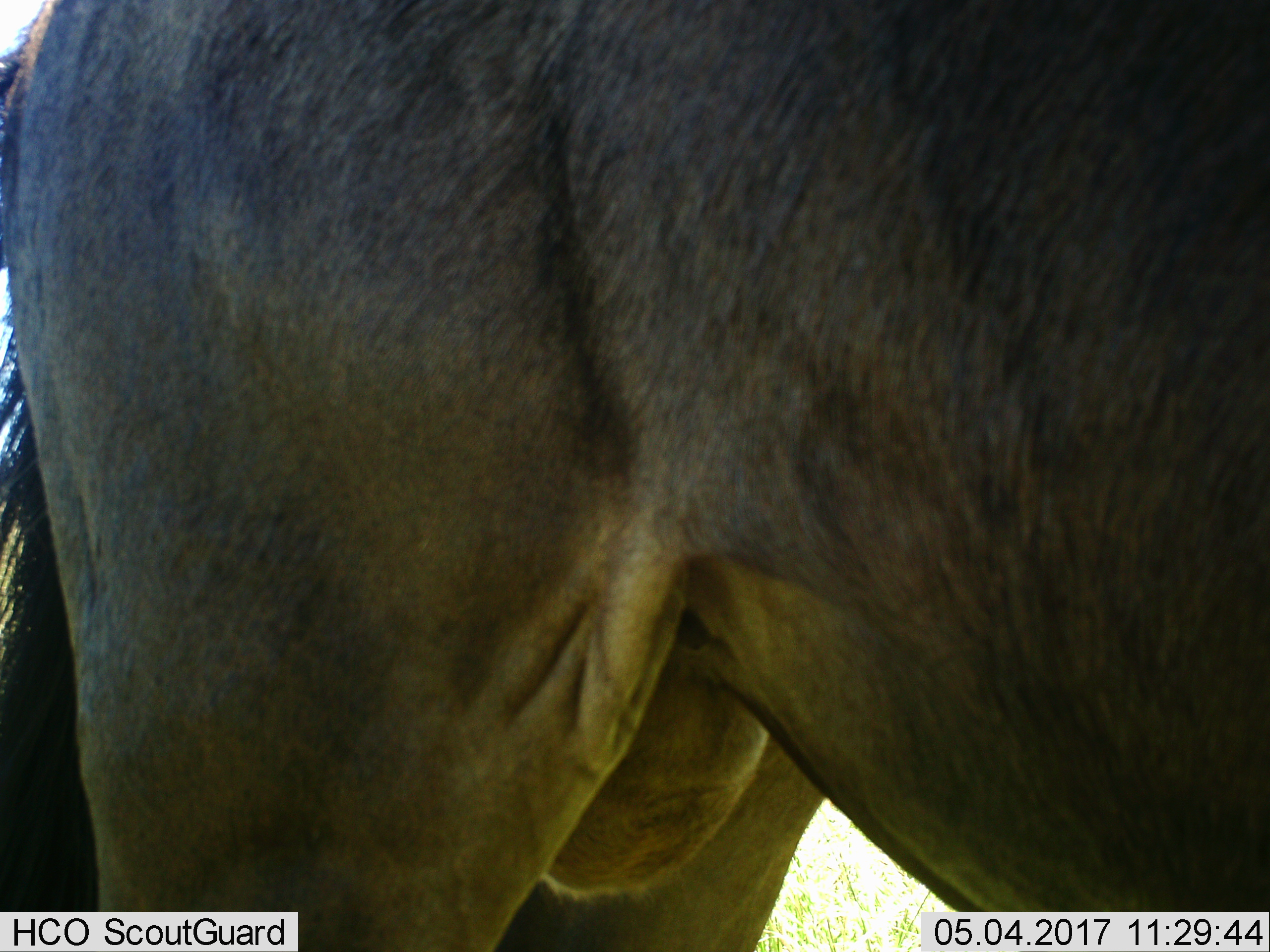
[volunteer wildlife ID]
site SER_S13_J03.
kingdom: Animalia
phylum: Chordata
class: Mammalia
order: Artiodactyla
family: Bovidae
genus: Connochaetes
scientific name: Connochaetes taurinus taurinus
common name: blue wildebeest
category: wildebeestblue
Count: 1.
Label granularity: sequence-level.